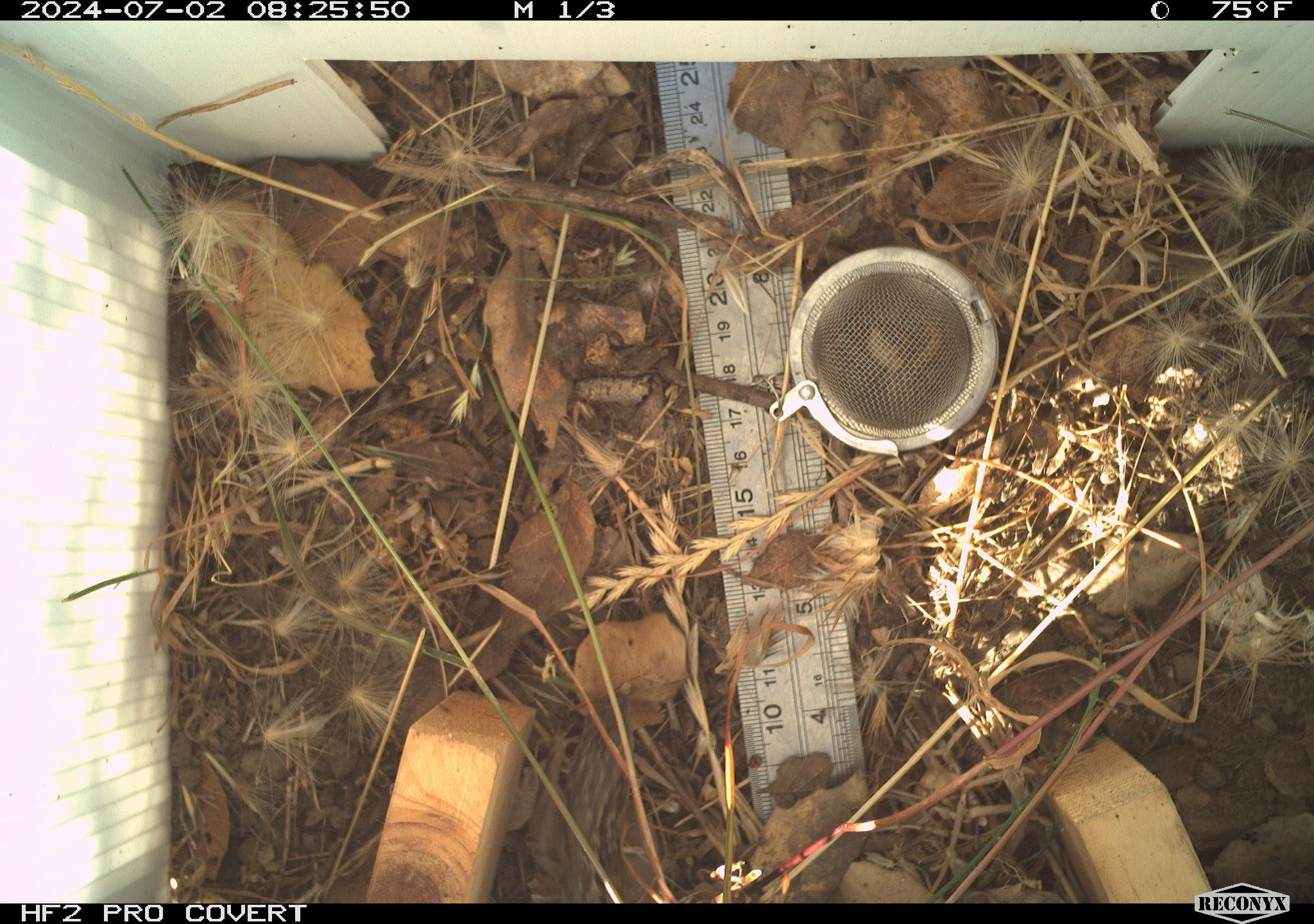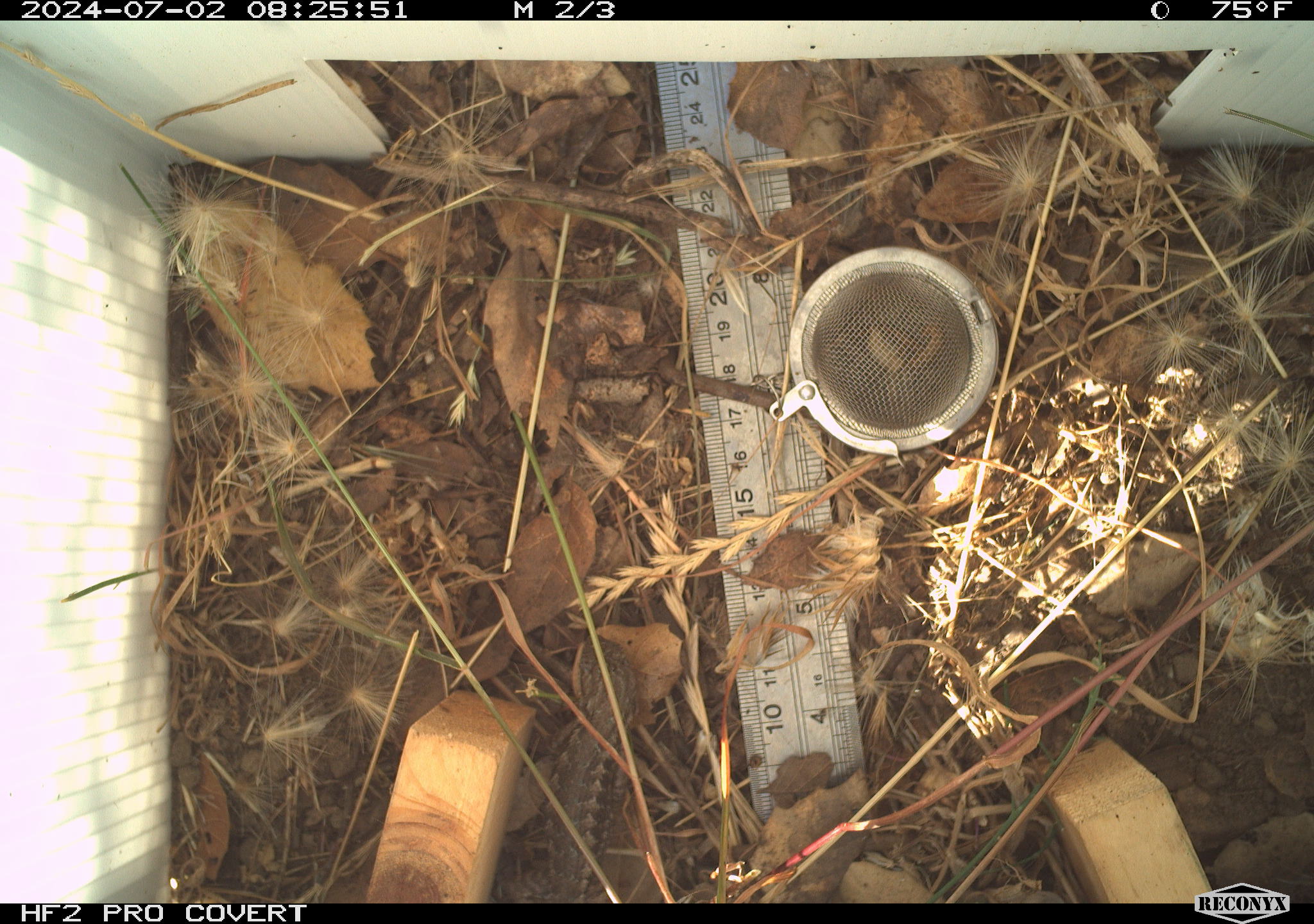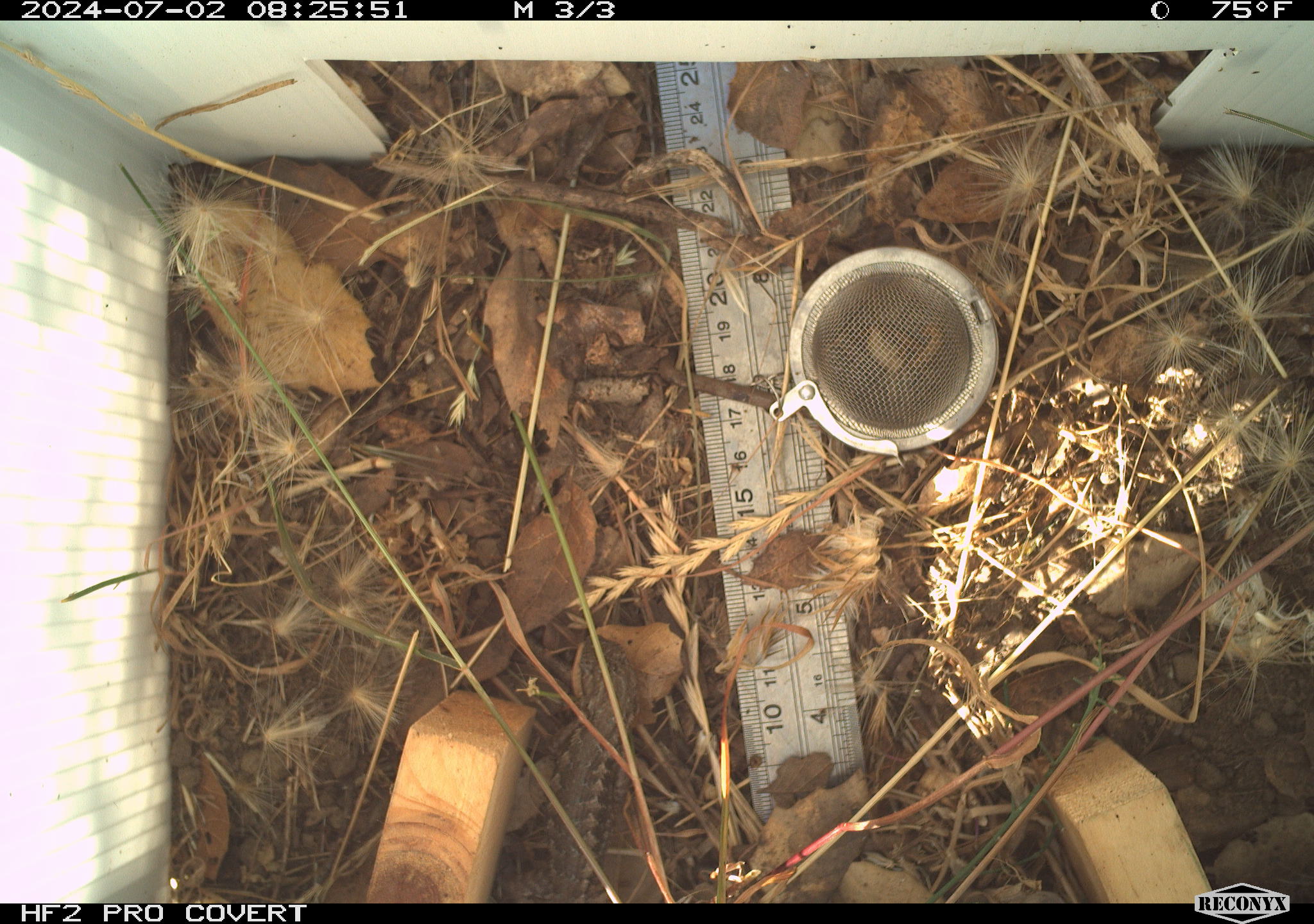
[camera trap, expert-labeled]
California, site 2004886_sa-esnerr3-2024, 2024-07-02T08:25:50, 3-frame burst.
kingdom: Animalia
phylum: Chordata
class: Reptilia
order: Squamata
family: Phrynosomatidae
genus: Sceloporus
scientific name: Sceloporus occidentalis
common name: western fence lizard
Western fence lizard (Sceloporus occidentalis).